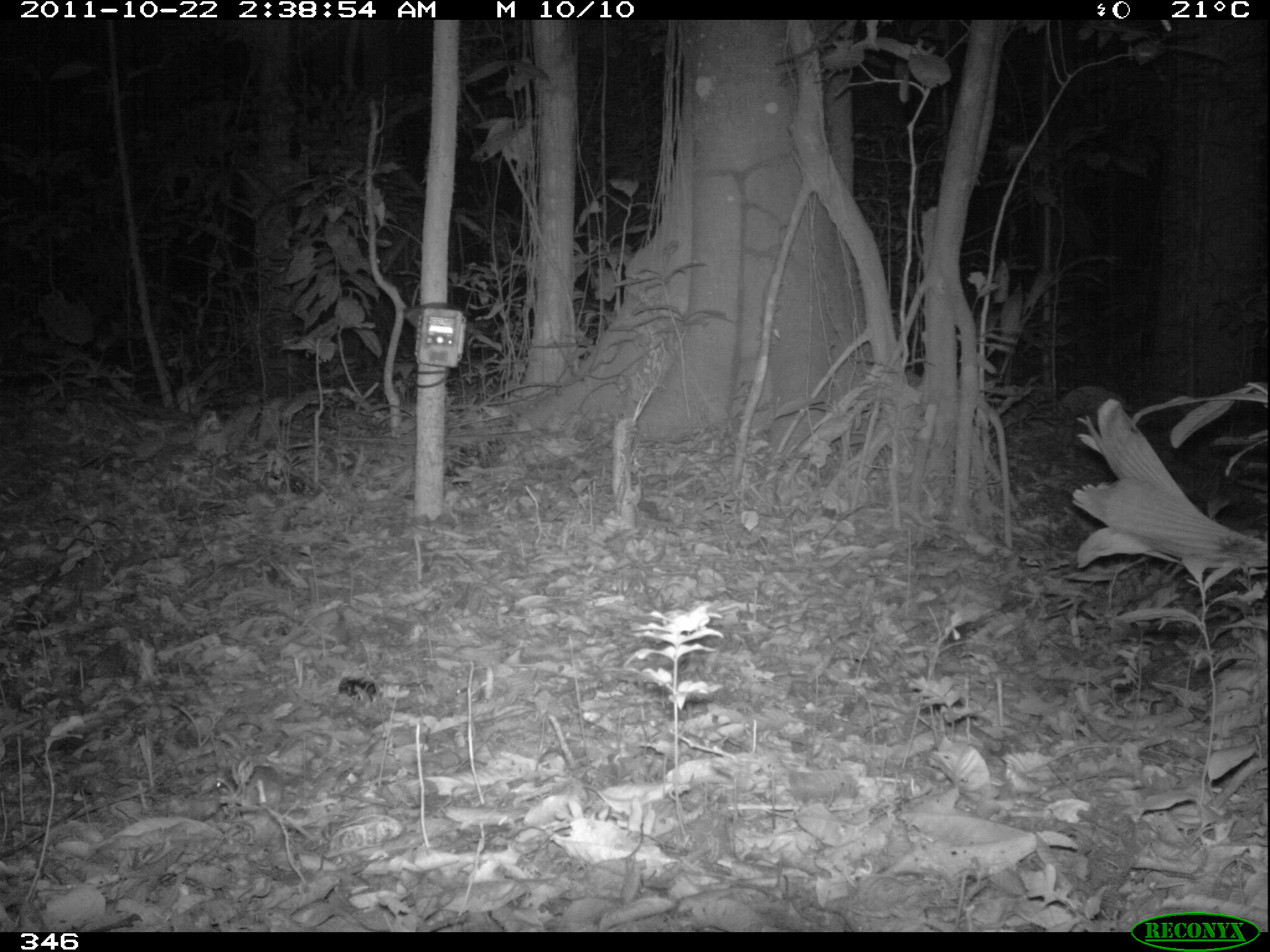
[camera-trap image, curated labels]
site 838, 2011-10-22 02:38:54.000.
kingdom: Animalia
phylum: Chordata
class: Mammalia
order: Rodentia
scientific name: Rodentia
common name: rodents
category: unknown rodent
Unknown rodent (rodents) (Rodentia).